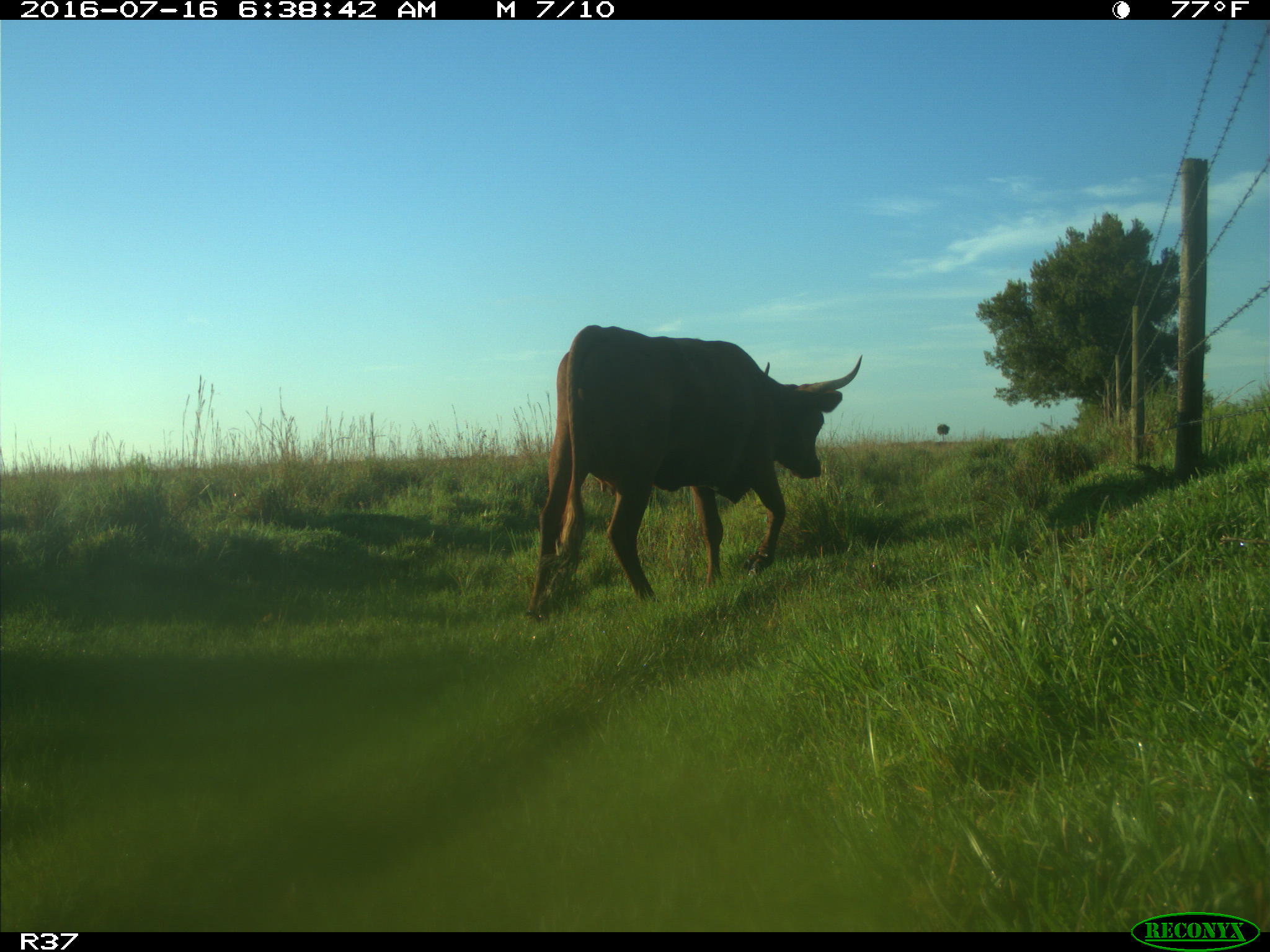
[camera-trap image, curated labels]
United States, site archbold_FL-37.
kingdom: Animalia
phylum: Chordata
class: Mammalia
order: Artiodactyla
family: Bovidae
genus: Bos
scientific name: Bos taurus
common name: domestic cow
Bos taurus (domestic cow).